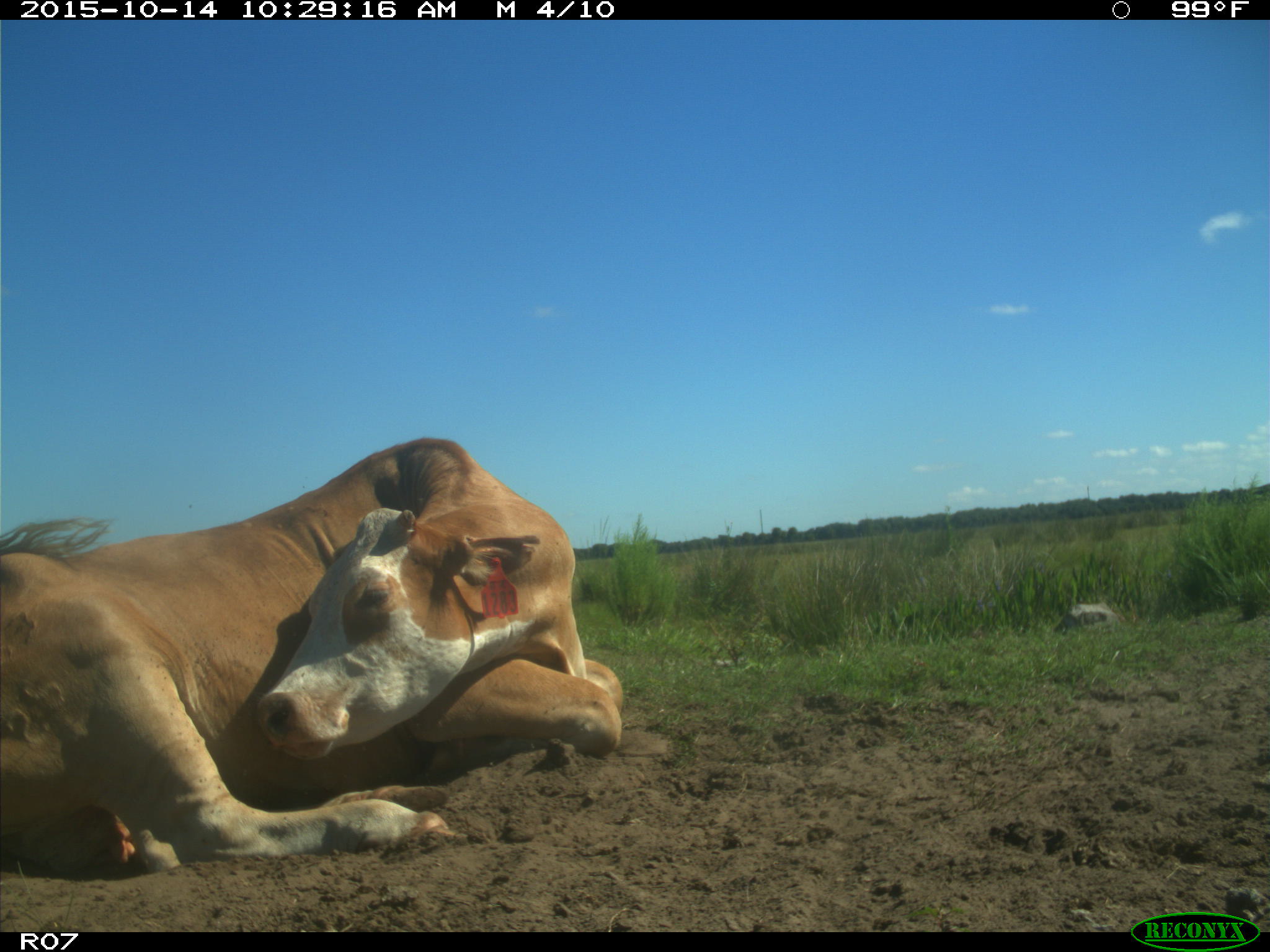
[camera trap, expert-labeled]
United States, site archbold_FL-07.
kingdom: Animalia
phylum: Chordata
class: Mammalia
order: Artiodactyla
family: Bovidae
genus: Bos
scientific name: Bos taurus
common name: domestic cow